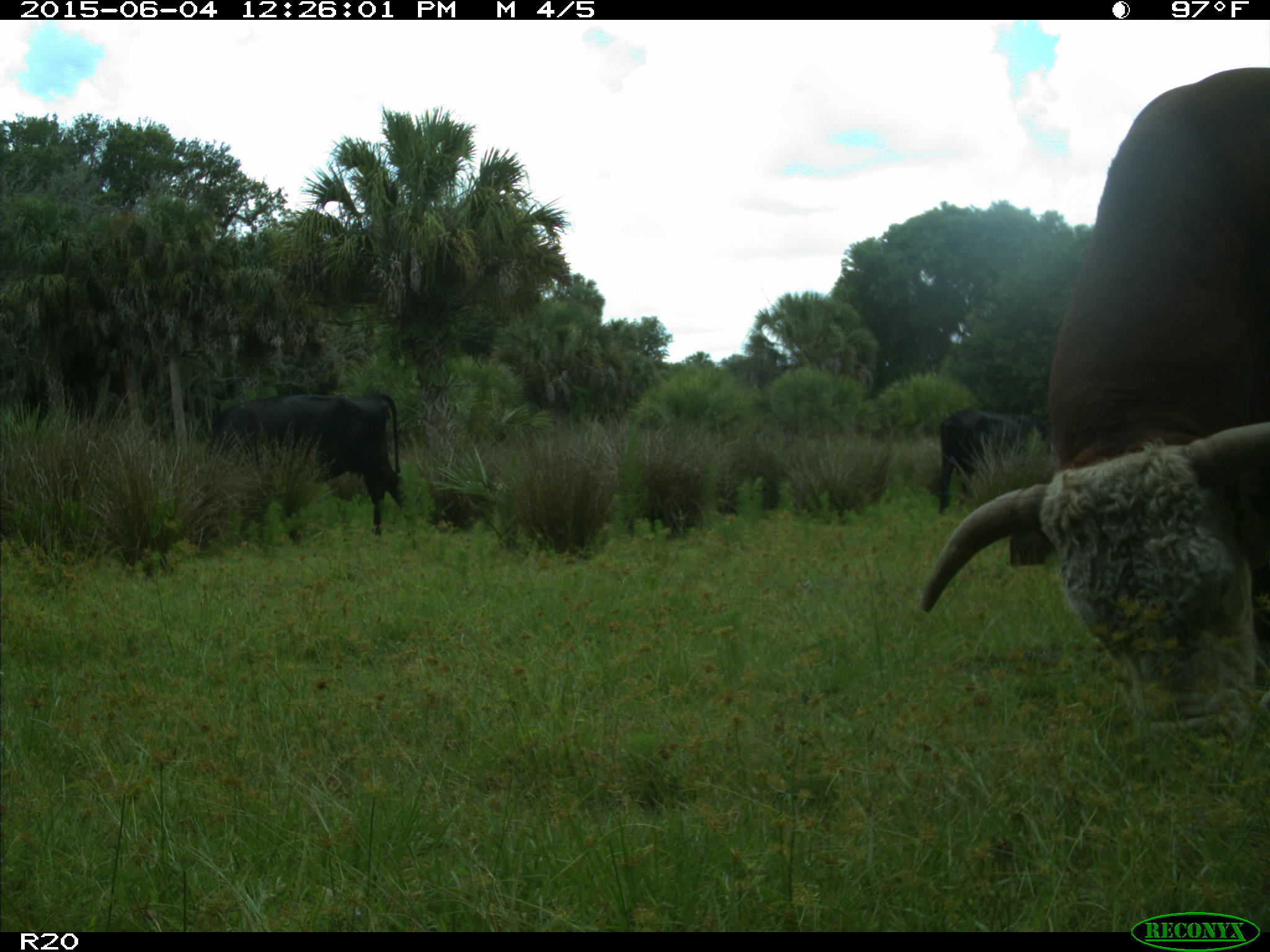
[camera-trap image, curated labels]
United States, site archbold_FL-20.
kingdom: Animalia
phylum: Chordata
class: Mammalia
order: Artiodactyla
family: Bovidae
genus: Bos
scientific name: Bos taurus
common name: domestic cow